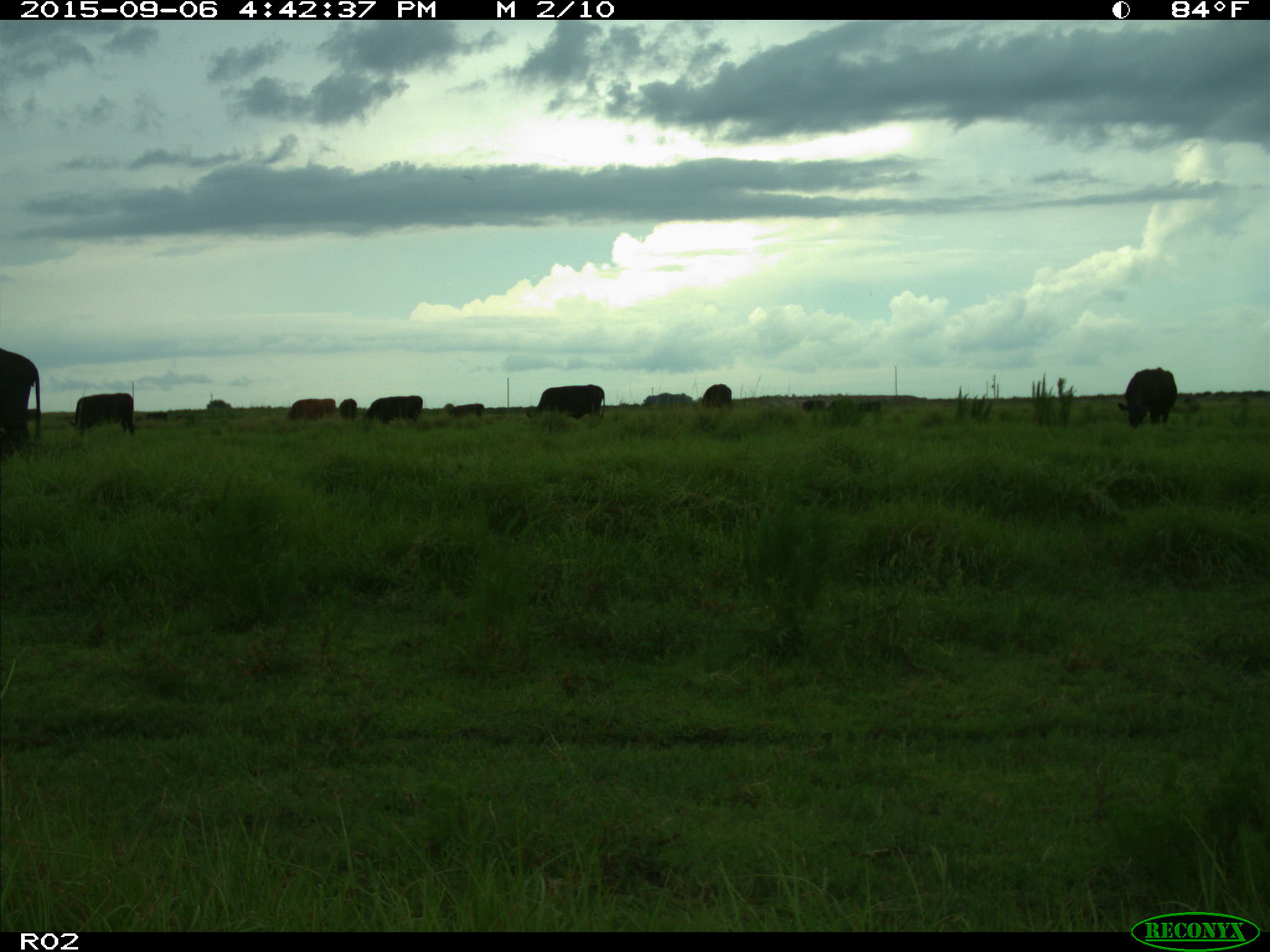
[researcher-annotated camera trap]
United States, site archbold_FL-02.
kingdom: Animalia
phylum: Chordata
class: Mammalia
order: Artiodactyla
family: Bovidae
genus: Bos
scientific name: Bos taurus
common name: domestic cow